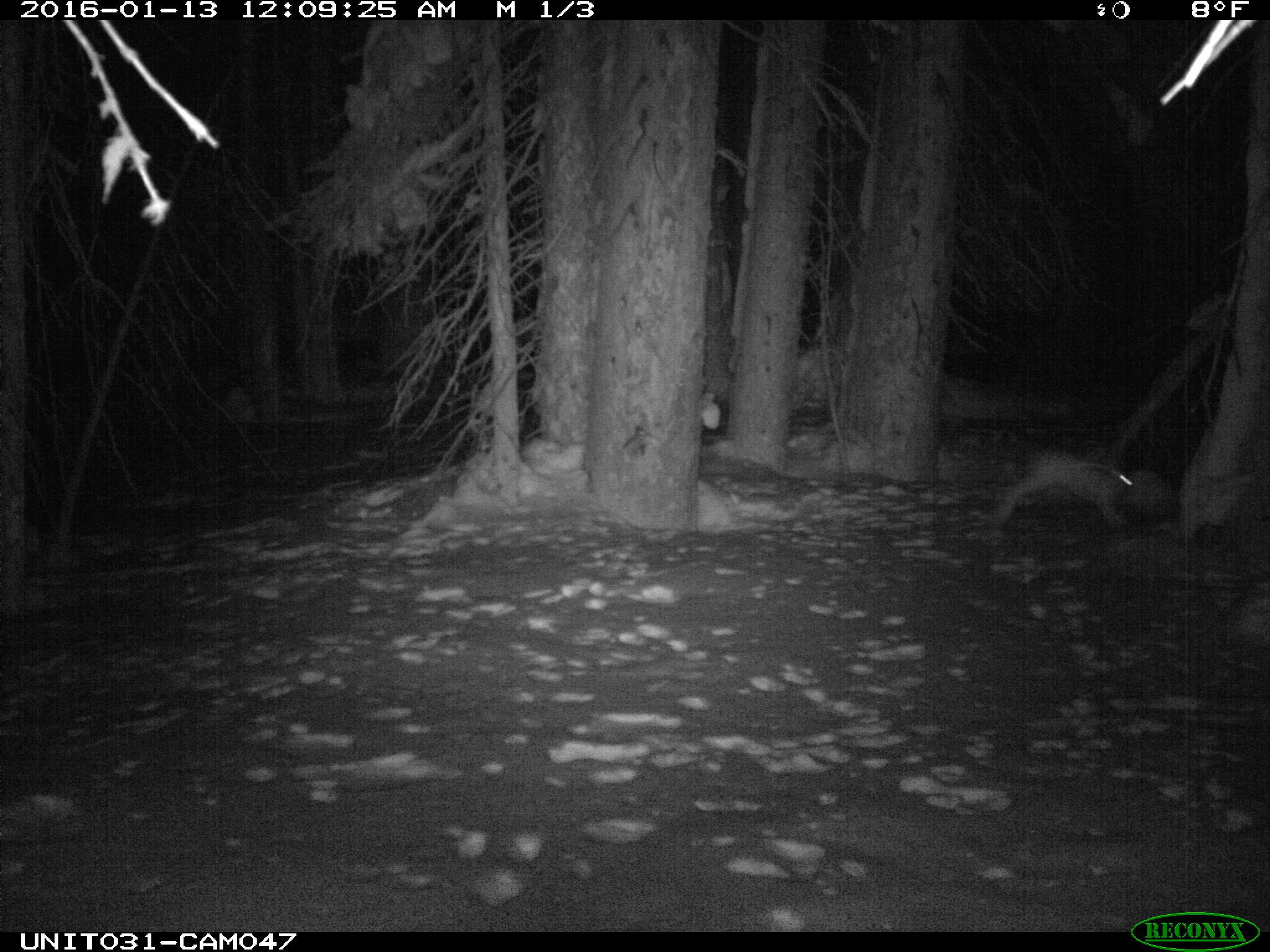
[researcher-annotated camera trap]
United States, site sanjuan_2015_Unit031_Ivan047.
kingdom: Animalia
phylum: Chordata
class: Mammalia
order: Lagomorpha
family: Leporidae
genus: Lepus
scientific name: Lepus americanus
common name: snowshoe hare